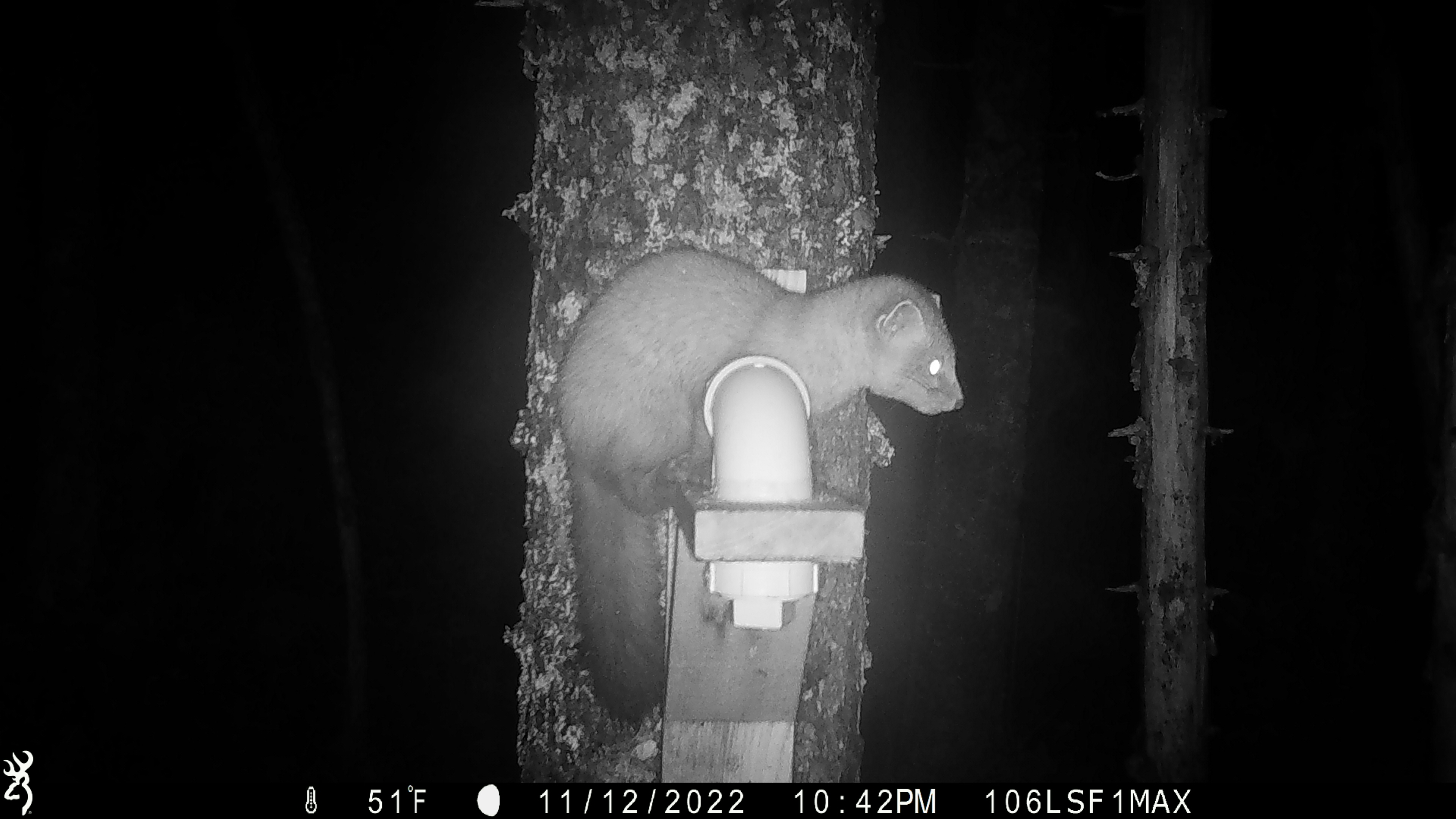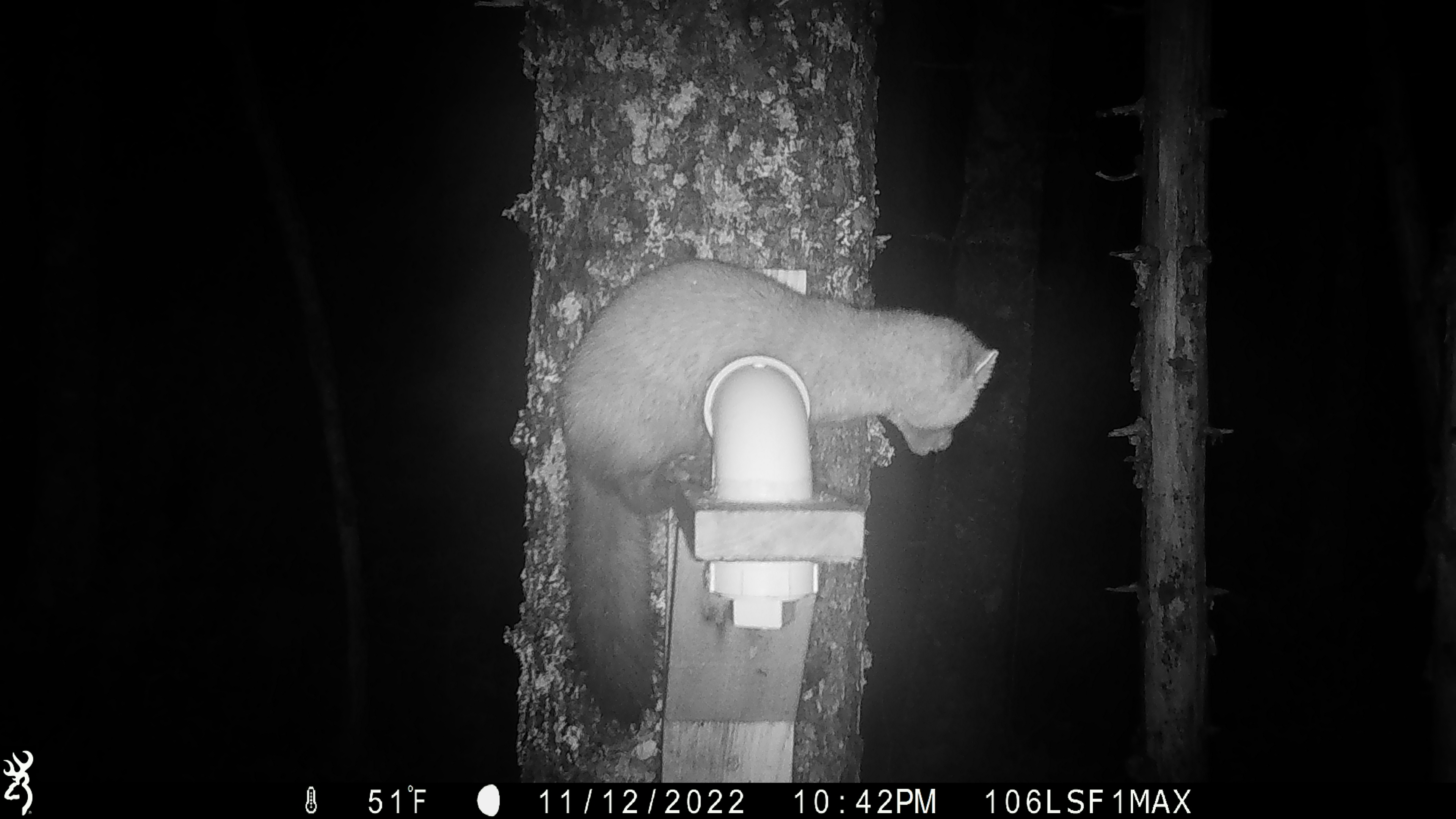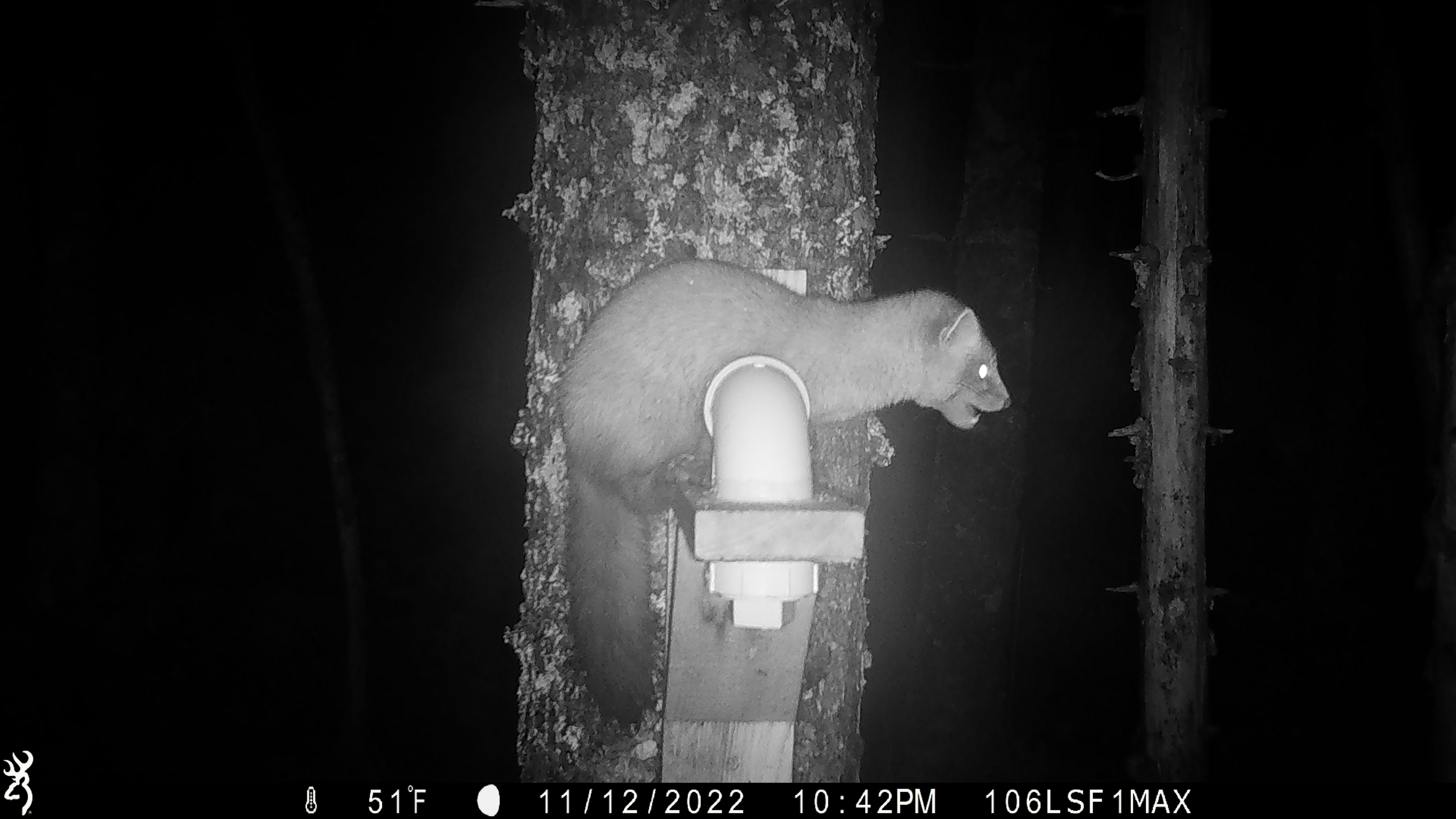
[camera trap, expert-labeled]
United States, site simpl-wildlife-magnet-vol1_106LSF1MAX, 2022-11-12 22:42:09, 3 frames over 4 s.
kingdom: Animalia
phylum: Chordata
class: Mammalia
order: Carnivora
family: Mustelidae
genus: Martes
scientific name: Martes americana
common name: american marten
American marten (Martes americana).